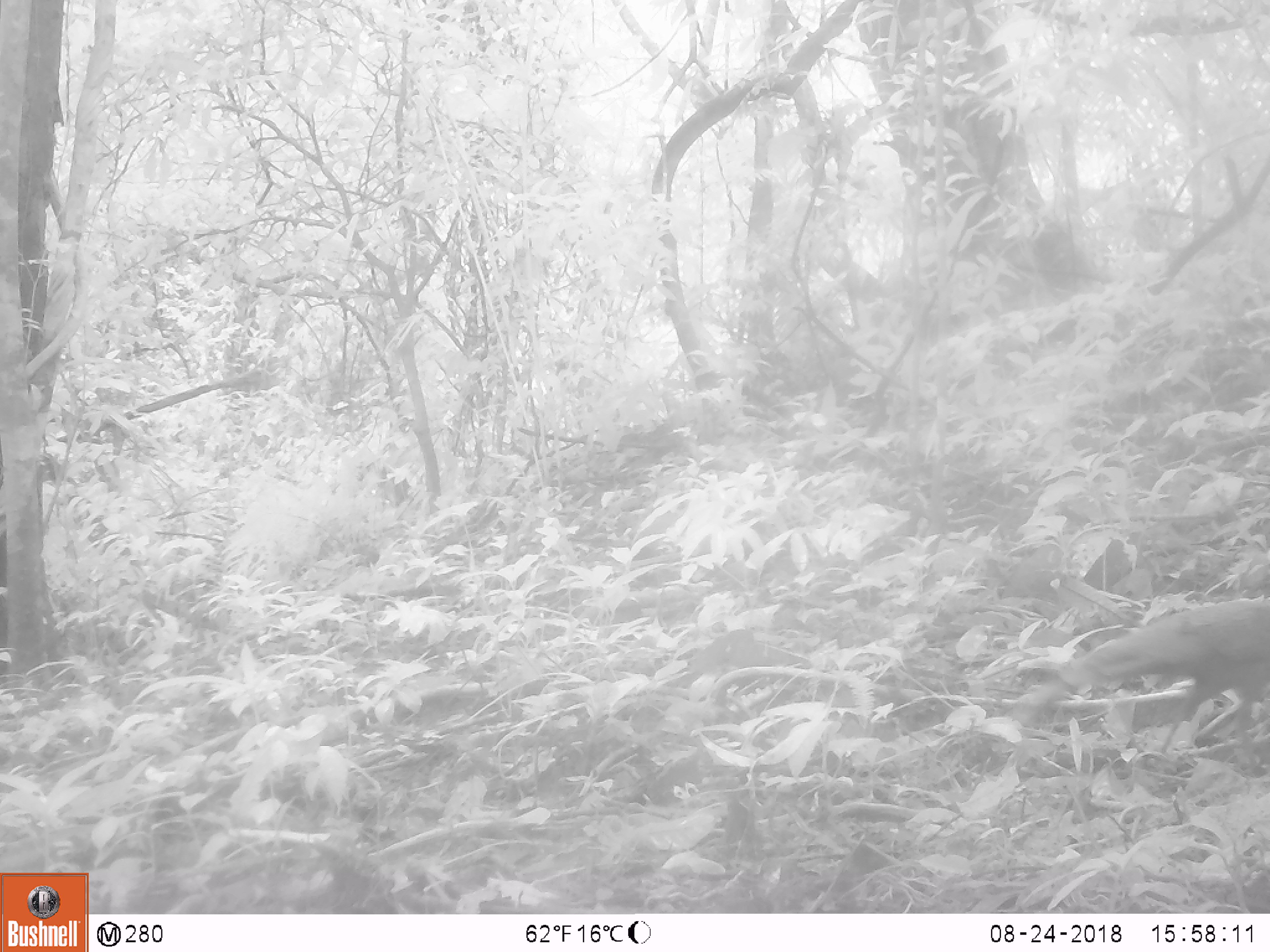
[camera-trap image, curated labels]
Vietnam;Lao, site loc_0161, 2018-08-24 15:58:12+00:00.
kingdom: Animalia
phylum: Chordata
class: Aves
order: Galliformes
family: Phasianidae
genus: Polyplectron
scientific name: Polyplectron bicalcaratum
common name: gray peacock-pheasant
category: grey peacock pheasant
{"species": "grey peacock pheasant (gray peacock-pheasant) (Polyplectron bicalcaratum)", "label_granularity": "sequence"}